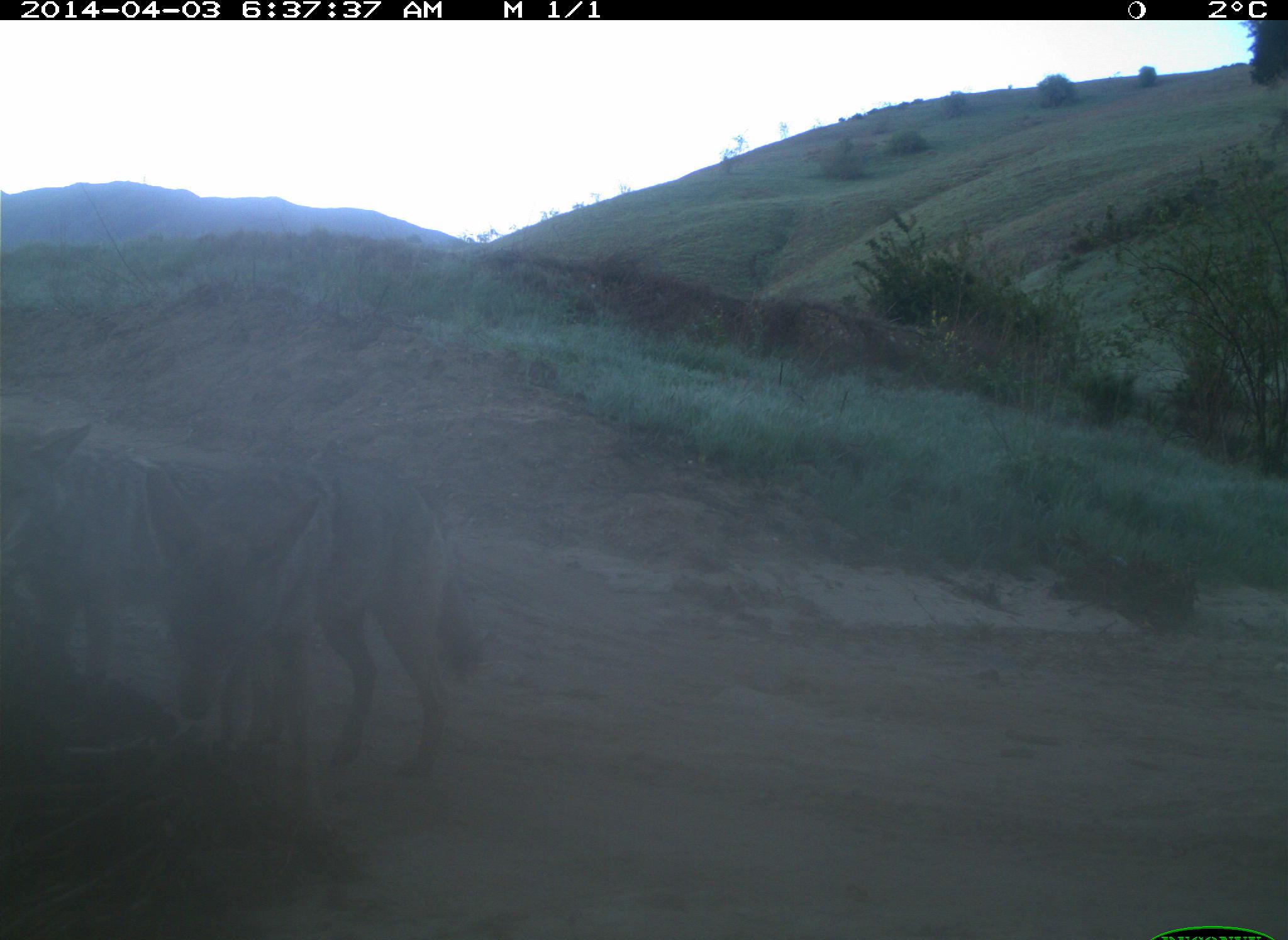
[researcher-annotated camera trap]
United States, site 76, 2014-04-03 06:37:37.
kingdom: Animalia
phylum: Chordata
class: Mammalia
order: Carnivora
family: Canidae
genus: Canis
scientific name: Canis latrans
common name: coyote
Coyote (Canis latrans).